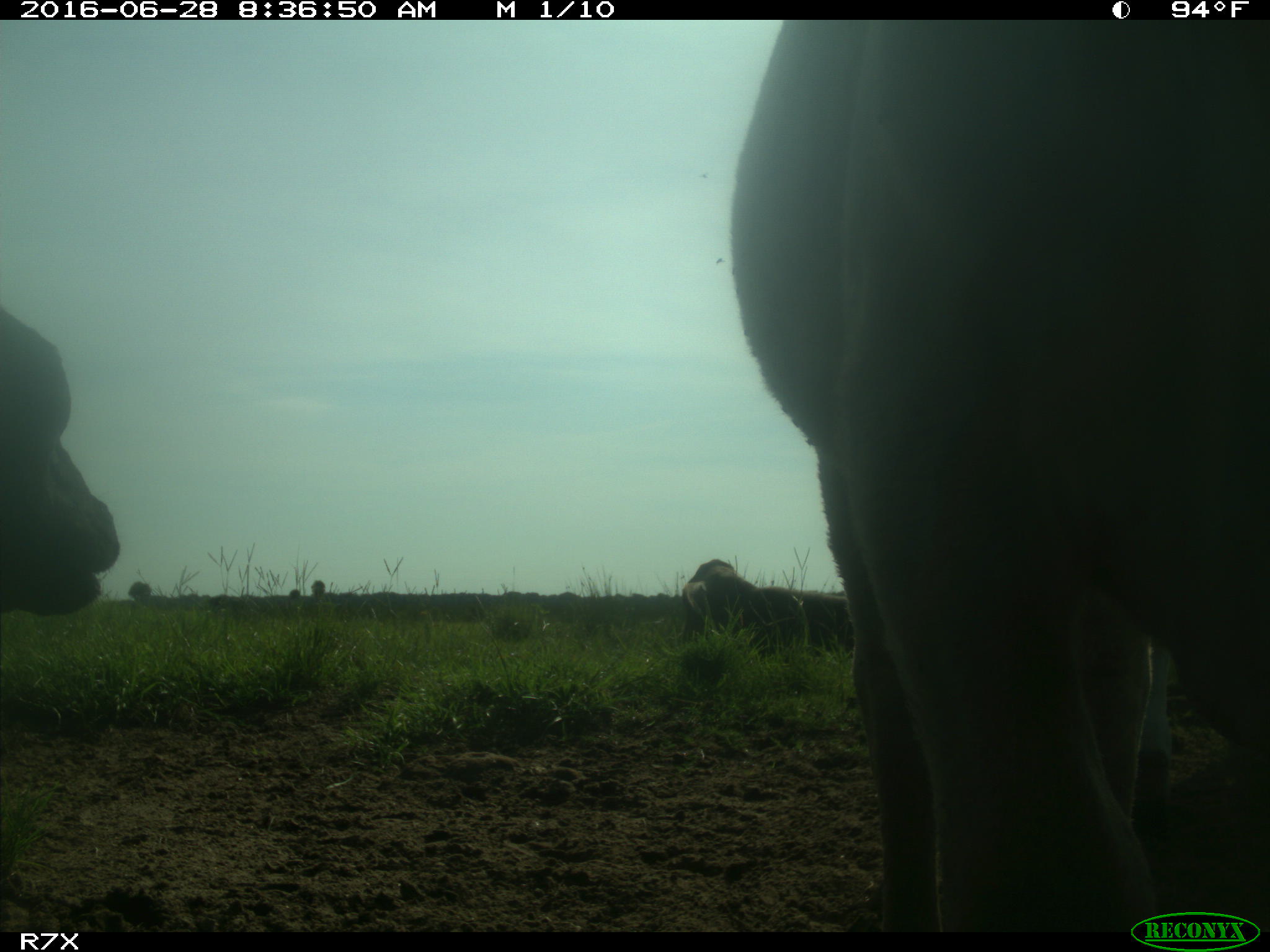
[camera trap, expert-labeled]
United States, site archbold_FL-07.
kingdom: Animalia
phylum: Chordata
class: Mammalia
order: Artiodactyla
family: Bovidae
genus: Bos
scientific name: Bos taurus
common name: domestic cow